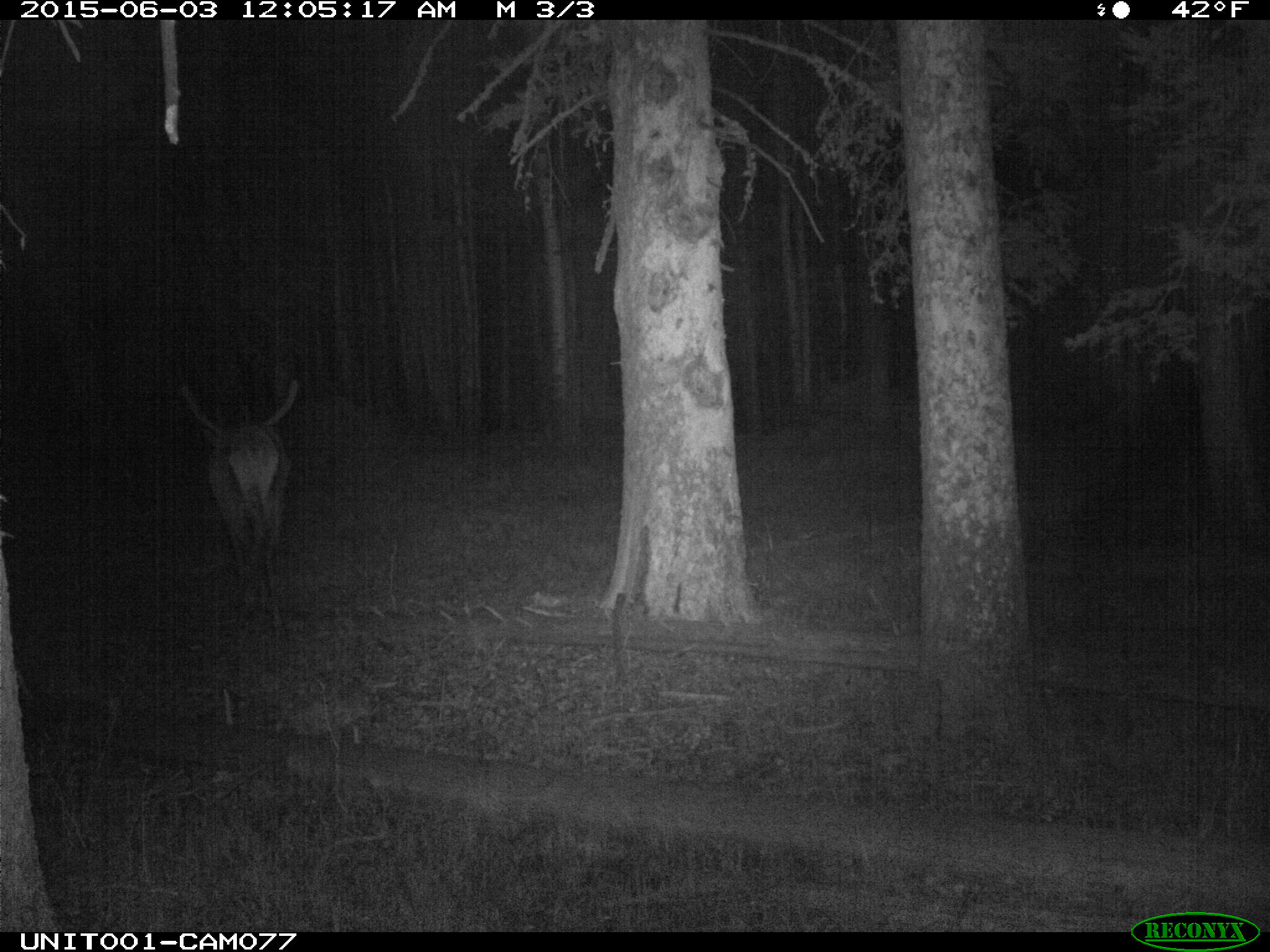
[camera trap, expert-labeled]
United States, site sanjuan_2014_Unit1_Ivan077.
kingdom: Animalia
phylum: Chordata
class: Mammalia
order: Artiodactyla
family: Cervidae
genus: Cervus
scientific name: Cervus elaphus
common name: red deer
Cervus elaphus (red deer).